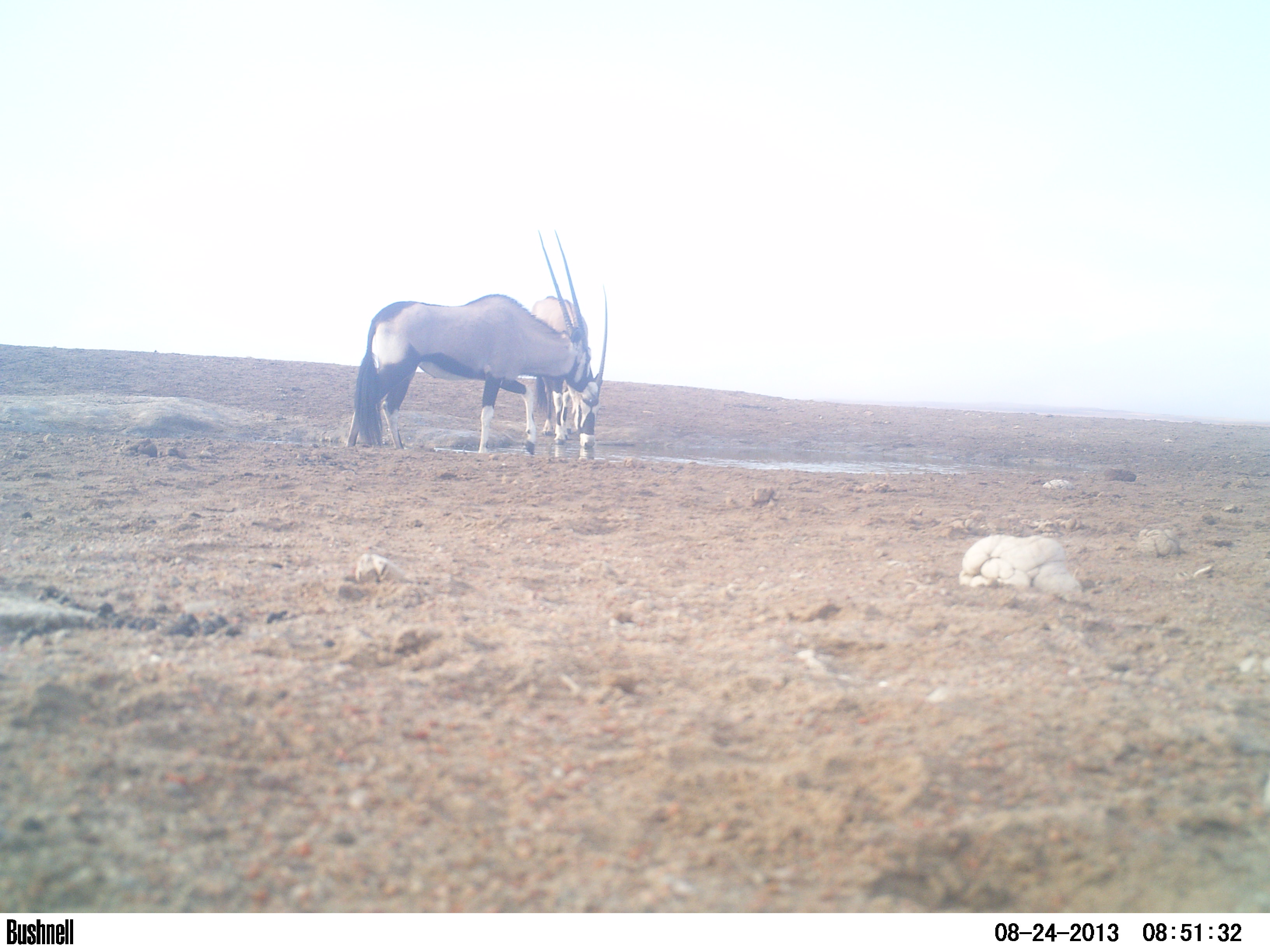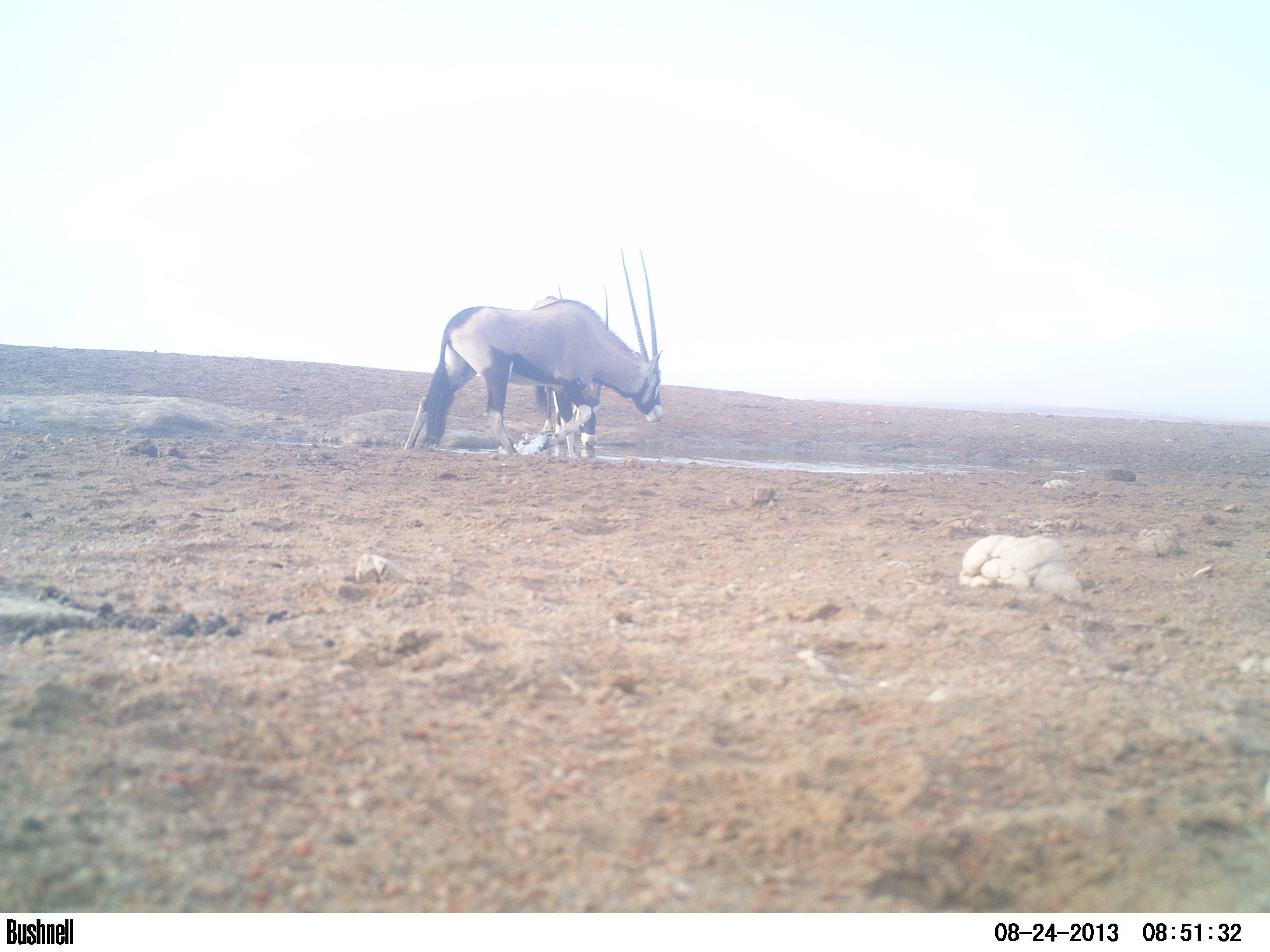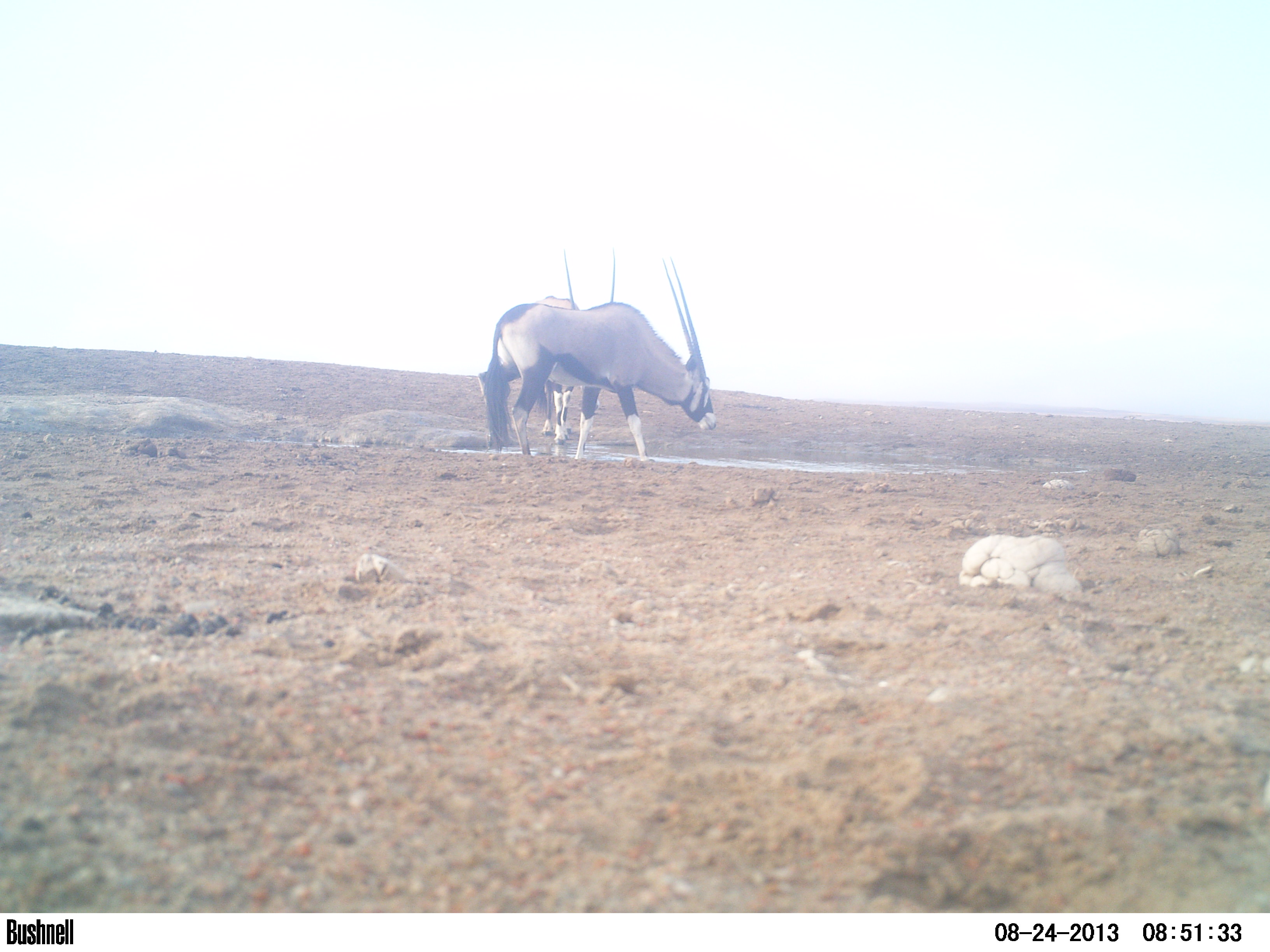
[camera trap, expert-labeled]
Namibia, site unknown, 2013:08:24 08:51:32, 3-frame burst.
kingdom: Animalia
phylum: Chordata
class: Mammalia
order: Artiodactyla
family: Bovidae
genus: Oryx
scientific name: Oryx gazella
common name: gemsbok